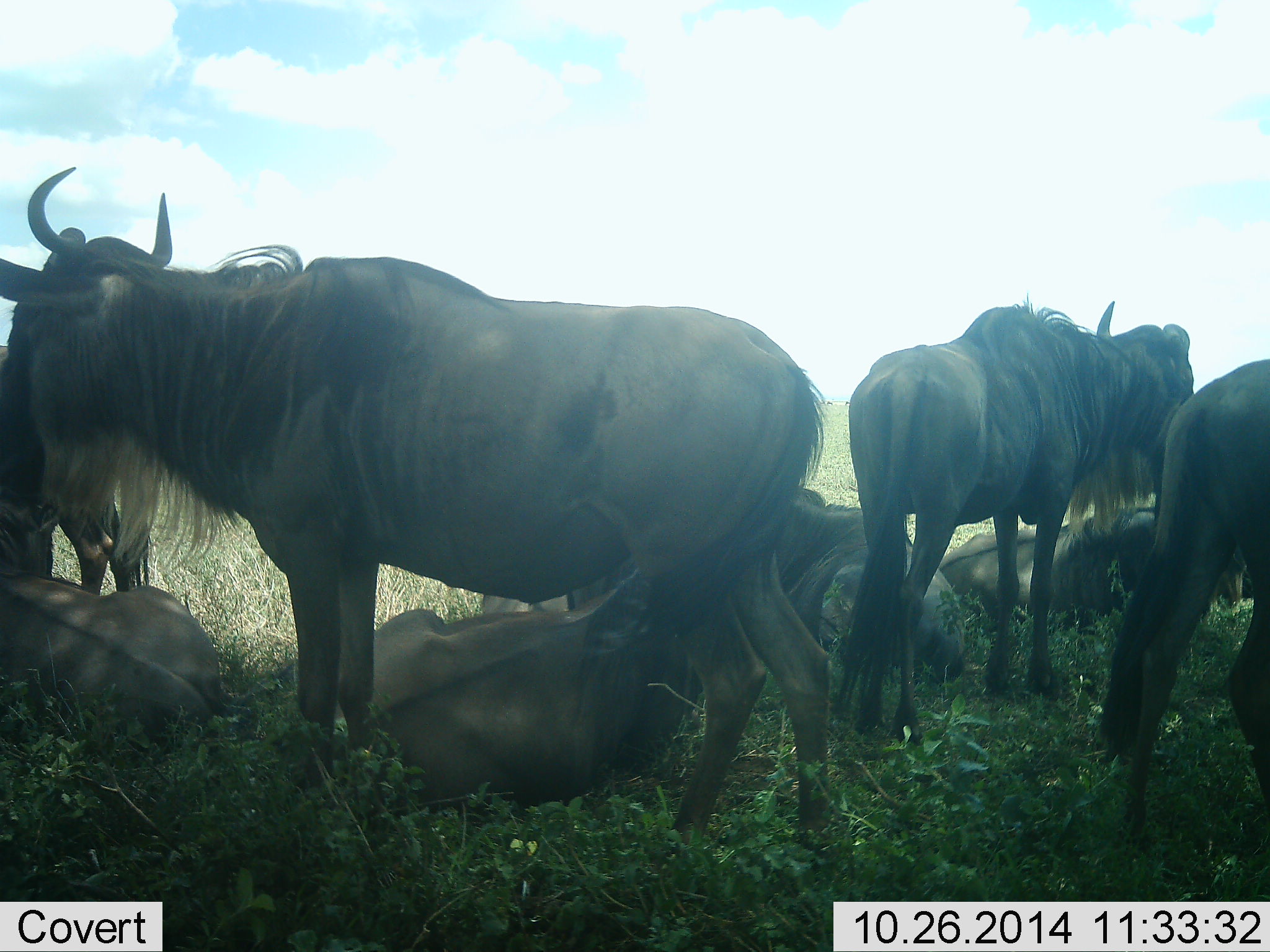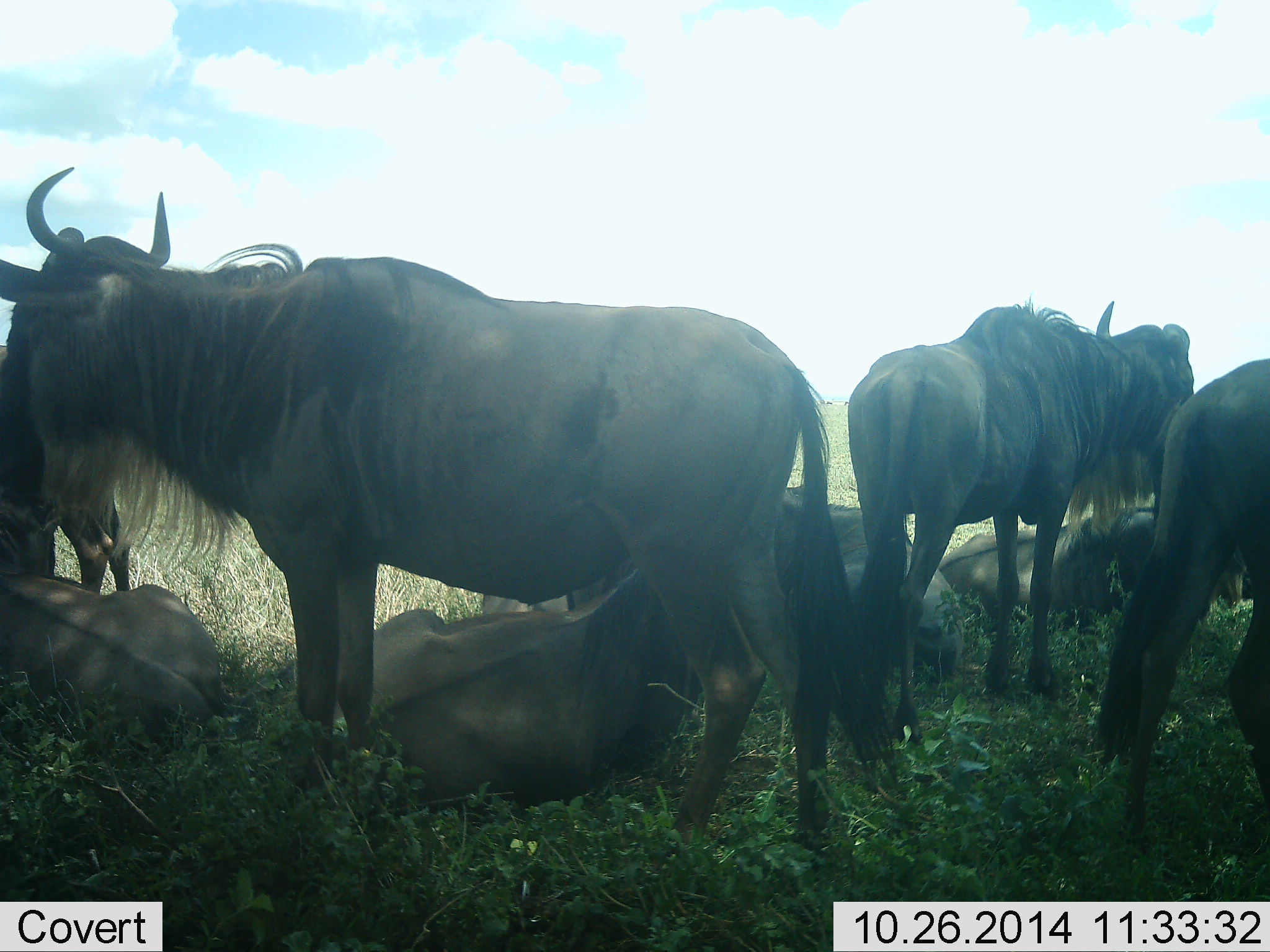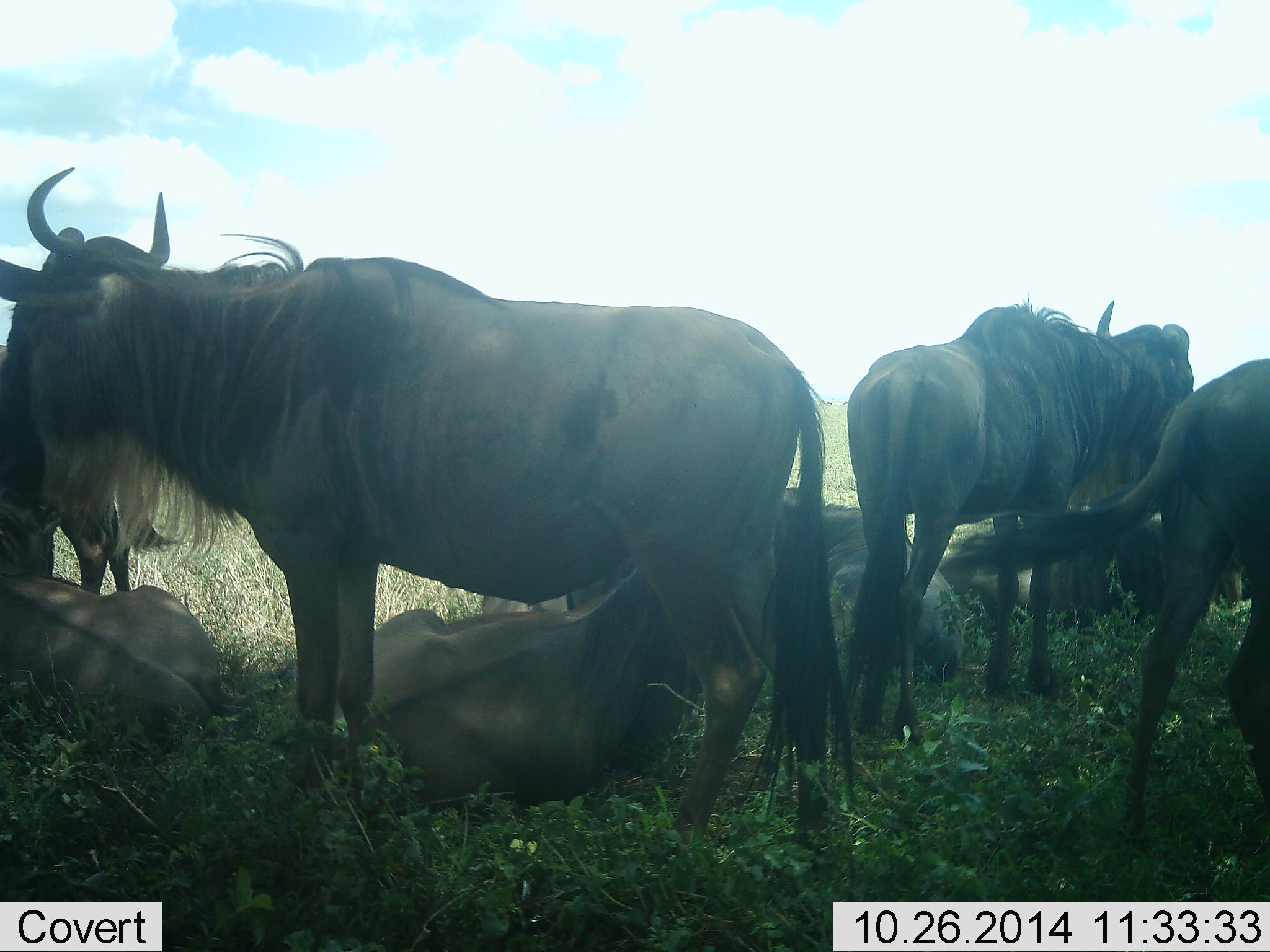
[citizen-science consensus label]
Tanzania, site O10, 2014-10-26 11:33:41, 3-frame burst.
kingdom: Animalia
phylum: Chordata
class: Mammalia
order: Artiodactyla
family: Bovidae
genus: Connochaetes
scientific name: Connochaetes taurinus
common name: blue wildebeest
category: wildebeest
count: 8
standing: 80%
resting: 100%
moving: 0%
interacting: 10%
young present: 0%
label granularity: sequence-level